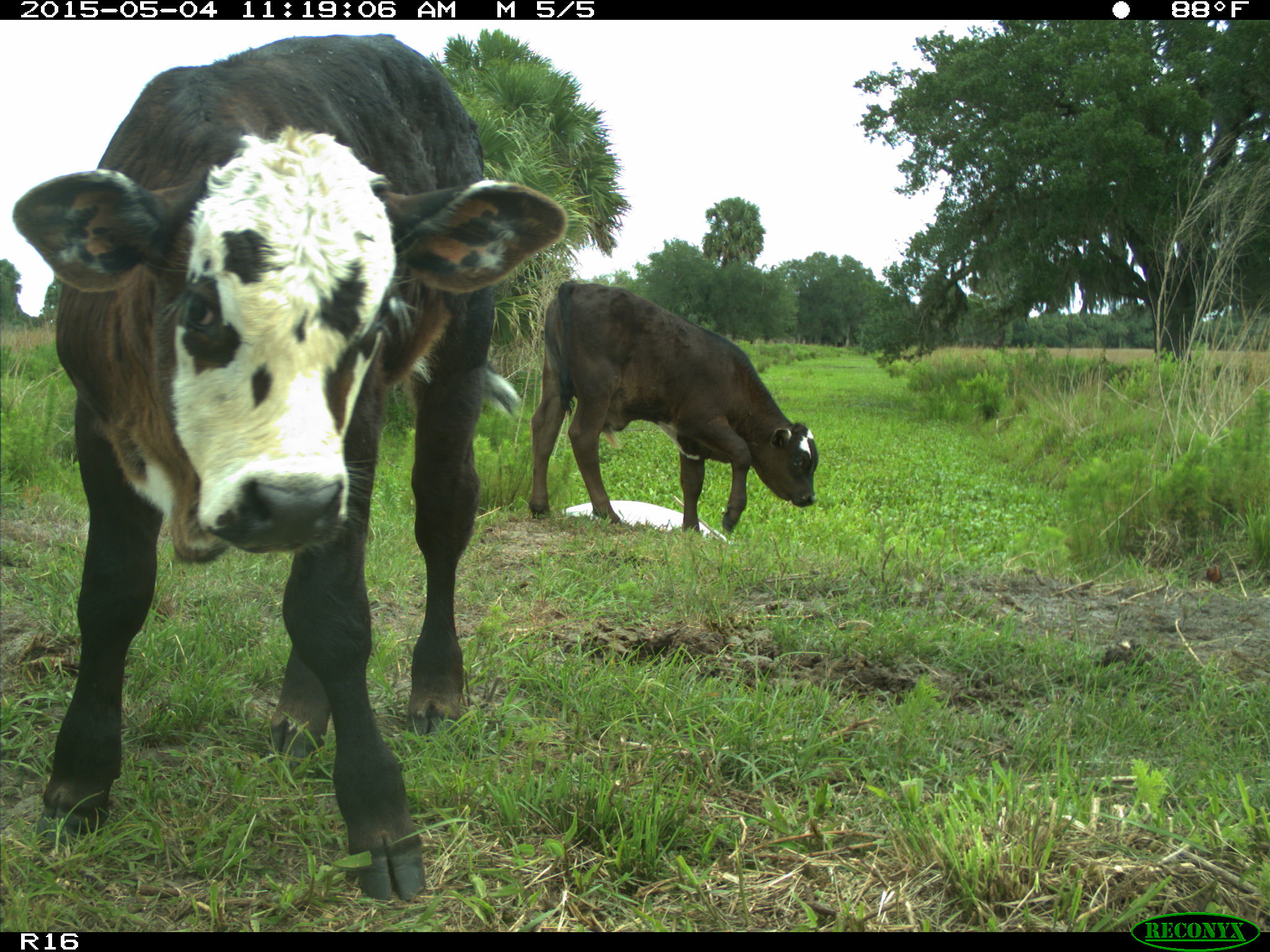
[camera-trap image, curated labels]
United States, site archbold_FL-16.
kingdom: Animalia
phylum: Chordata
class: Mammalia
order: Artiodactyla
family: Bovidae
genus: Bos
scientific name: Bos taurus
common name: domestic cow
Bos taurus (domestic cow).